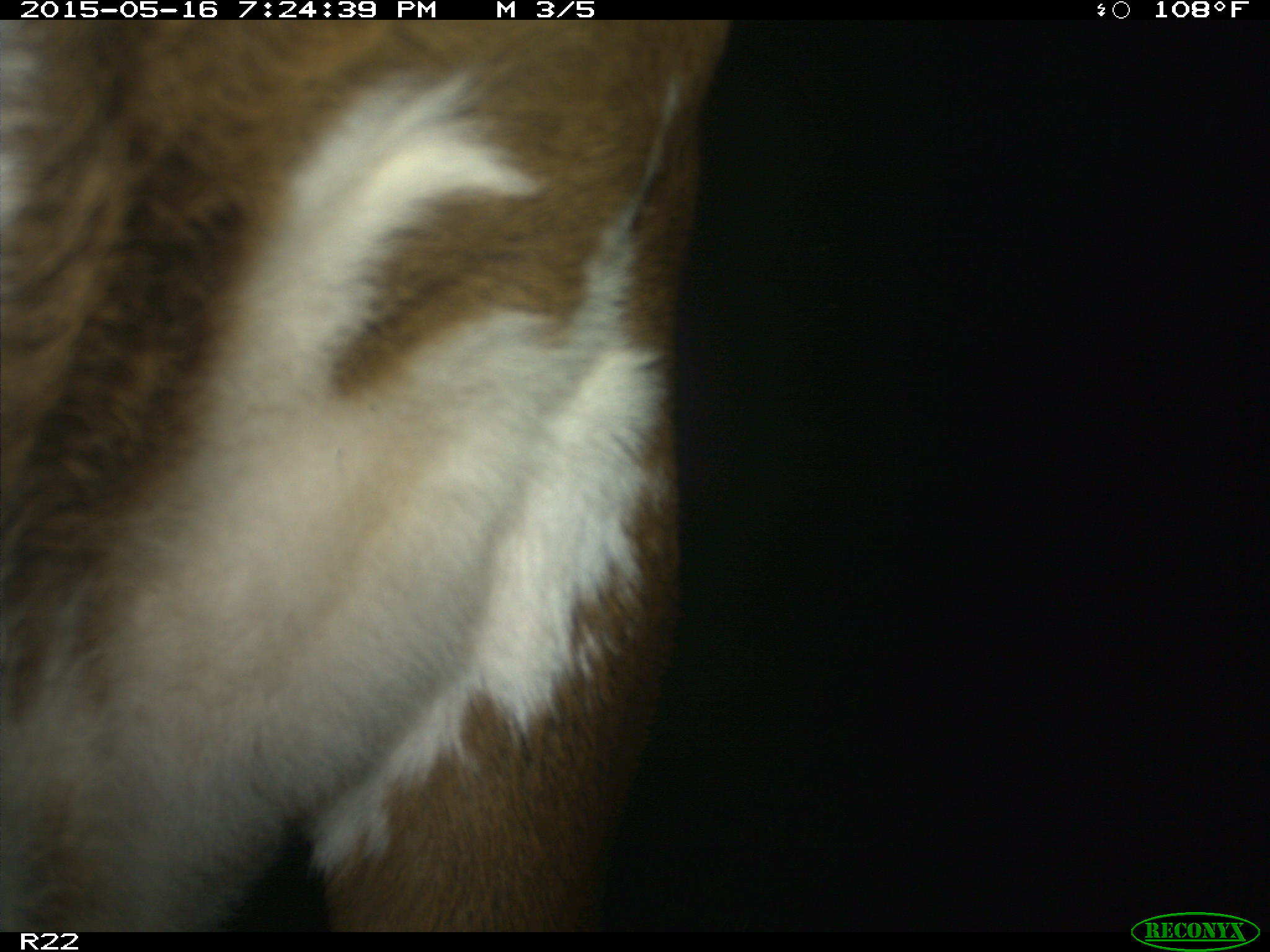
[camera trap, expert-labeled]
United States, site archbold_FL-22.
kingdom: Animalia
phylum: Chordata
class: Mammalia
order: Artiodactyla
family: Bovidae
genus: Bos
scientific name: Bos taurus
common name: domestic cow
Bos taurus (domestic cow).